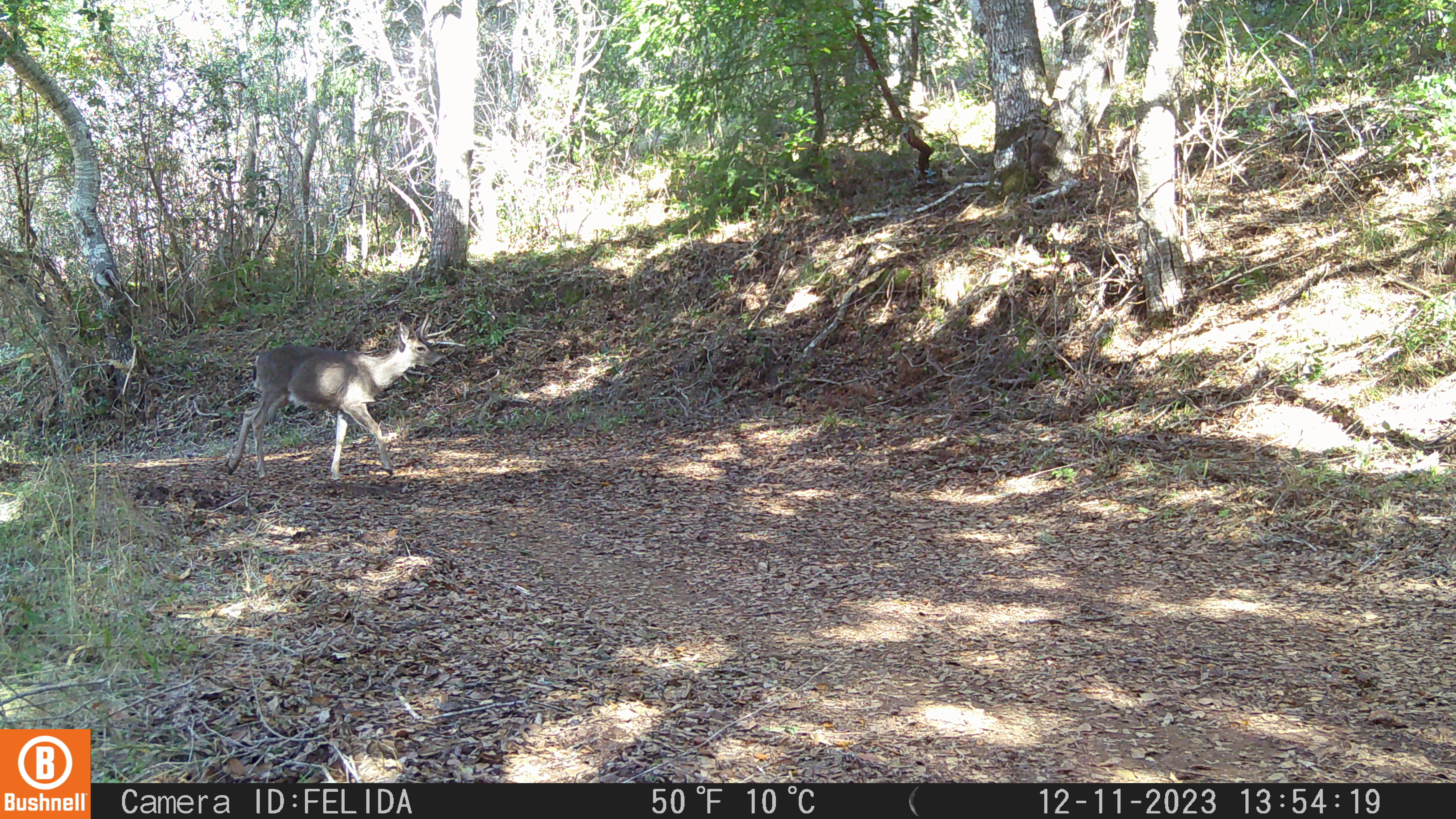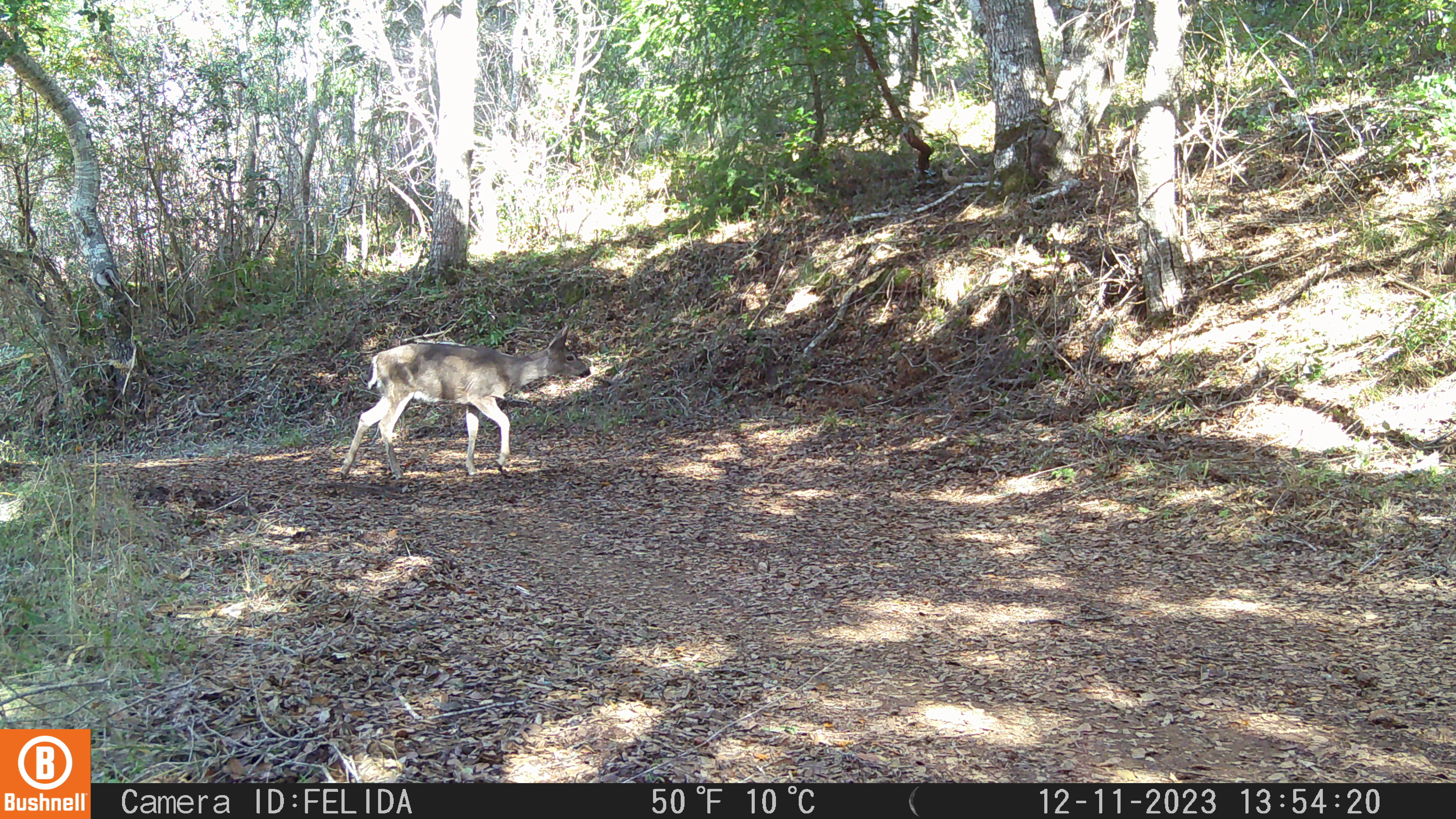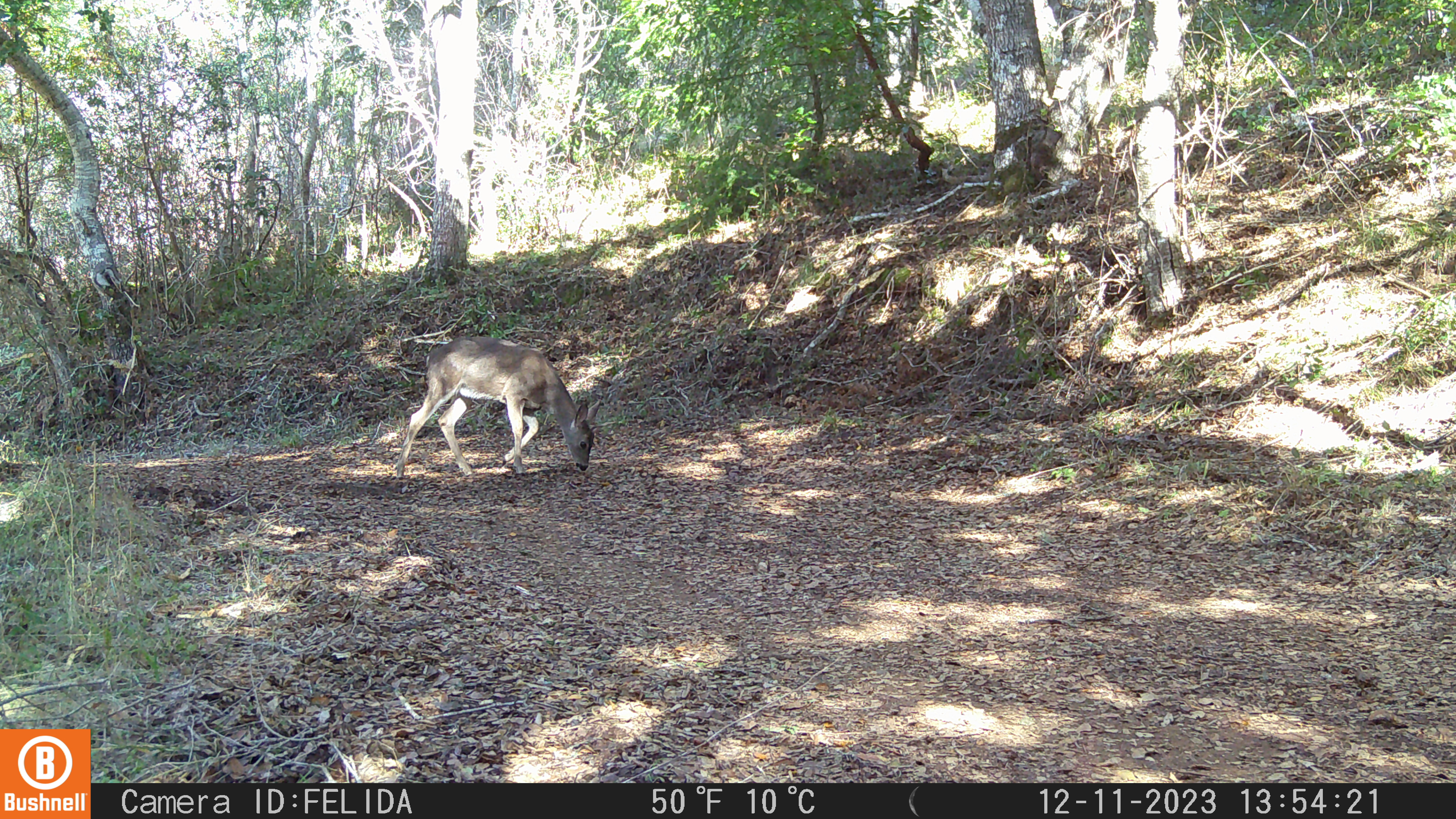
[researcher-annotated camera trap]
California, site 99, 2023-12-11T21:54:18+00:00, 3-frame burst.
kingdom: Animalia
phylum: Chordata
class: Mammalia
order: Artiodactyla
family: Cervidae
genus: Odocoileus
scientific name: Odocoileus hemionus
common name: mule deer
Mule deer (Odocoileus hemionus).